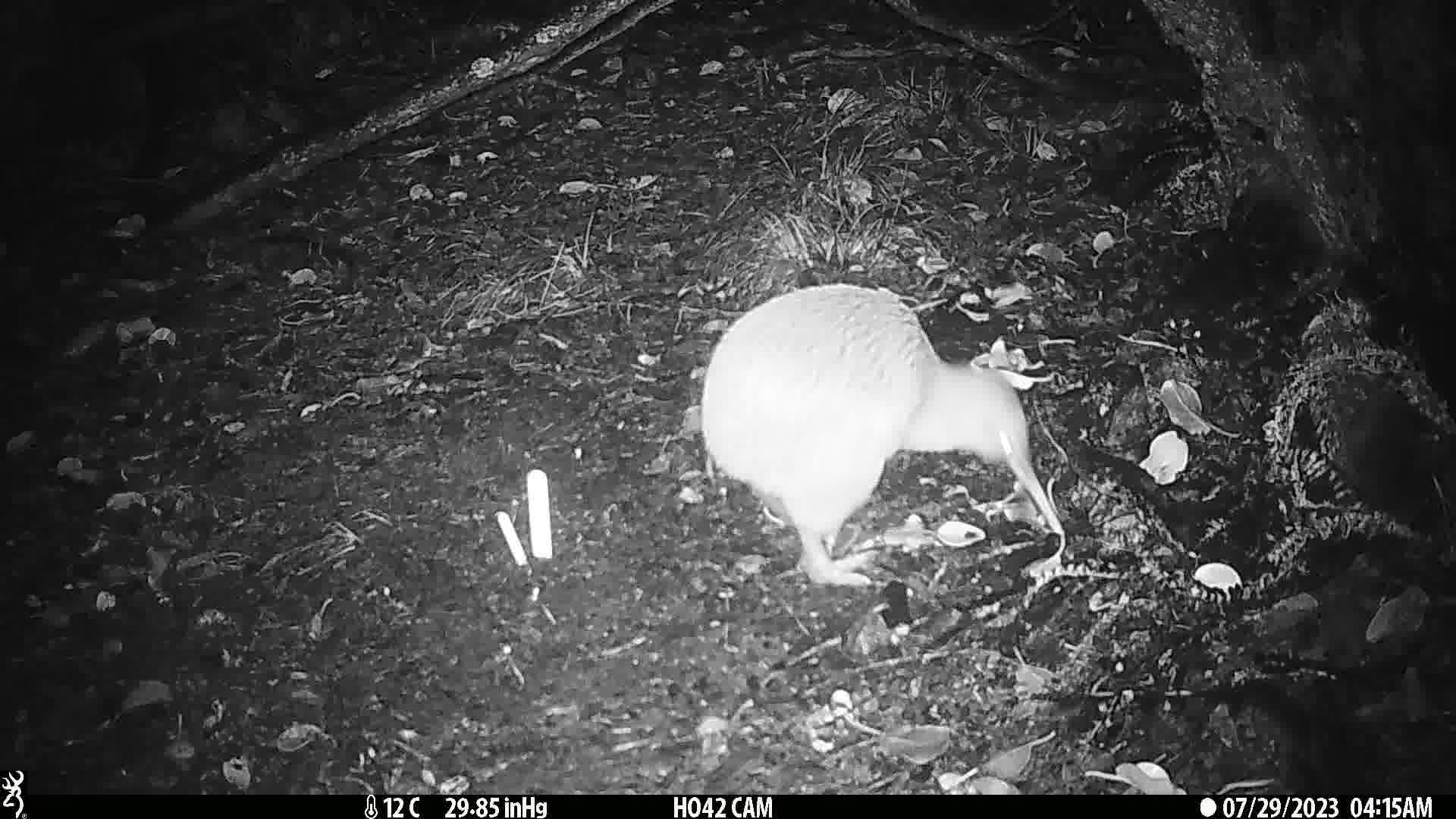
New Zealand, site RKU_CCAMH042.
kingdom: Animalia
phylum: Chordata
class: Aves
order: Apterygiformes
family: Apterygidae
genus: Apteryx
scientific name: Apteryx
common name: kiwi